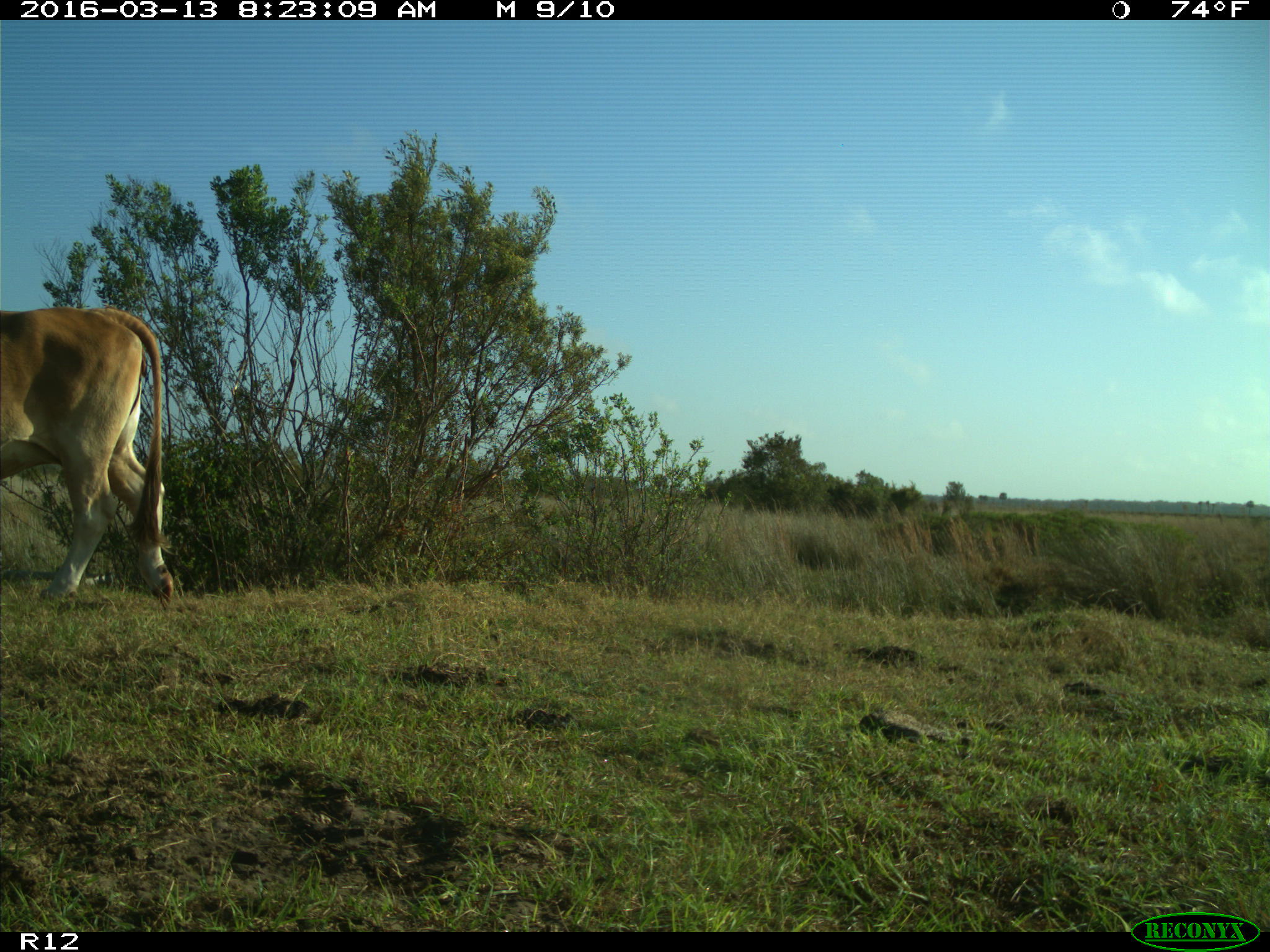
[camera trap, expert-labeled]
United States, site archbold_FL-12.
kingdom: Animalia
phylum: Chordata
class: Mammalia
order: Artiodactyla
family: Bovidae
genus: Bos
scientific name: Bos taurus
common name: domestic cow